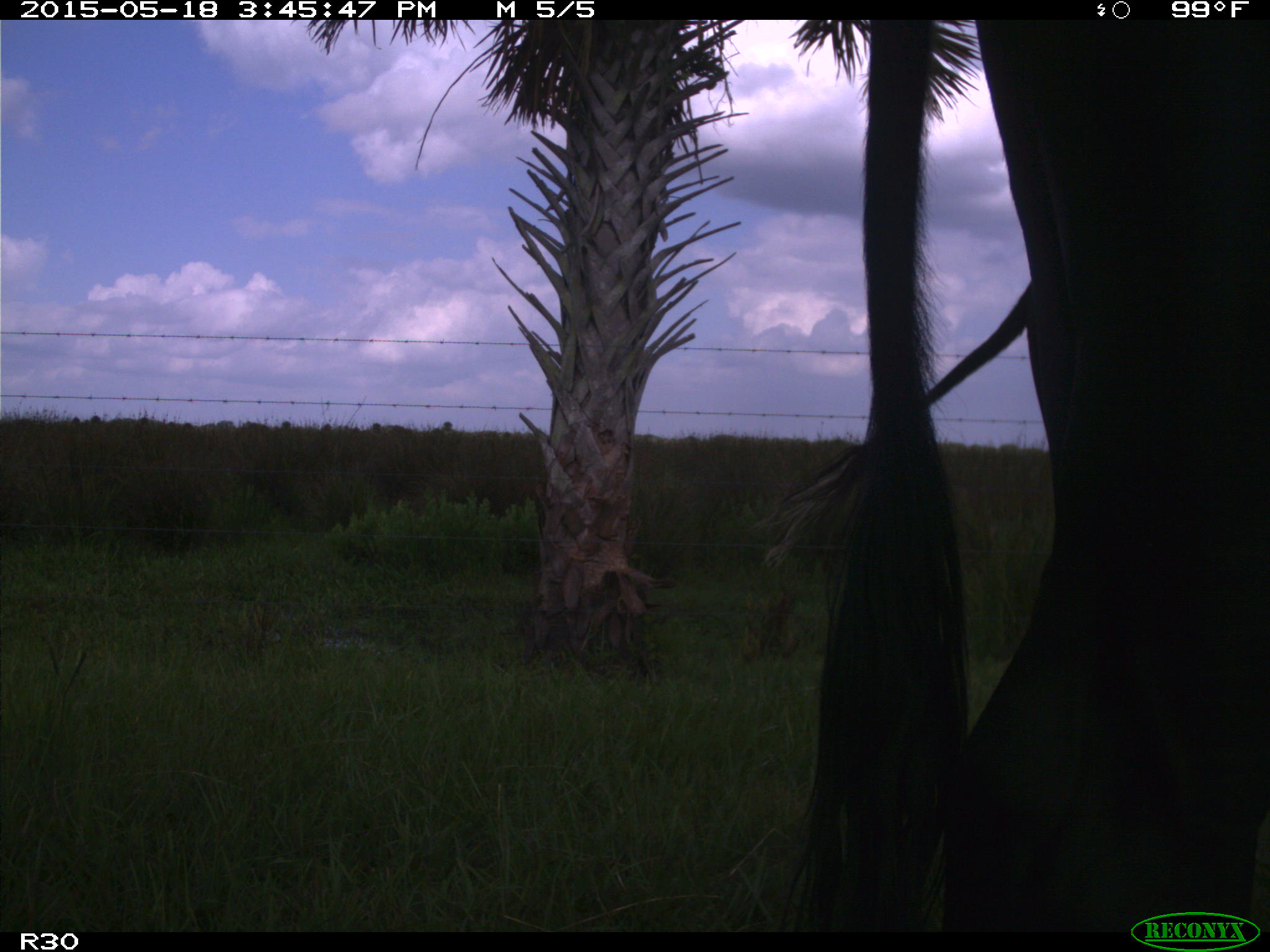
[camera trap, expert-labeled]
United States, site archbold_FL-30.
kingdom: Animalia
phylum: Chordata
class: Mammalia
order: Artiodactyla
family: Bovidae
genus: Bos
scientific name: Bos taurus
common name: domestic cow